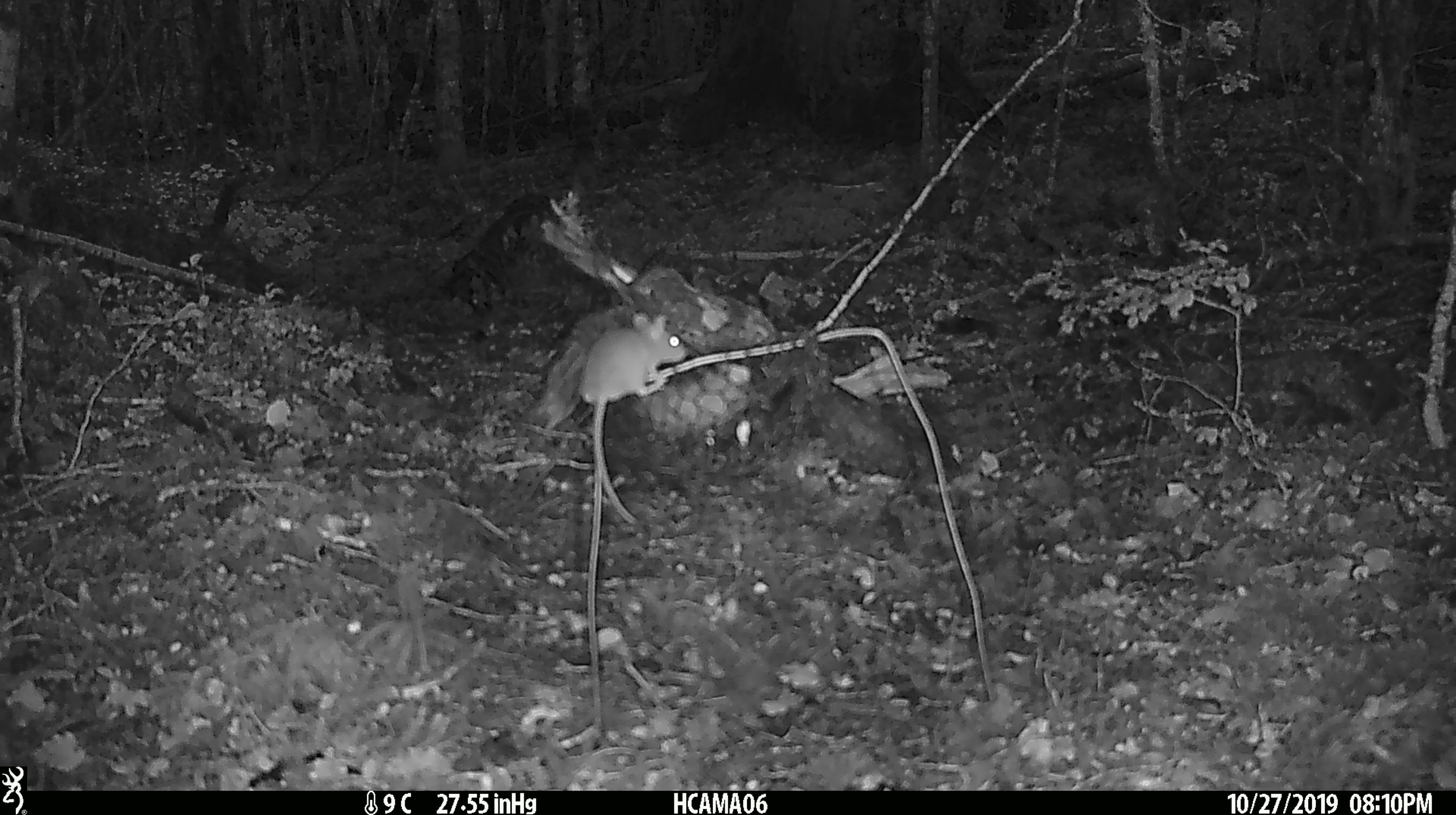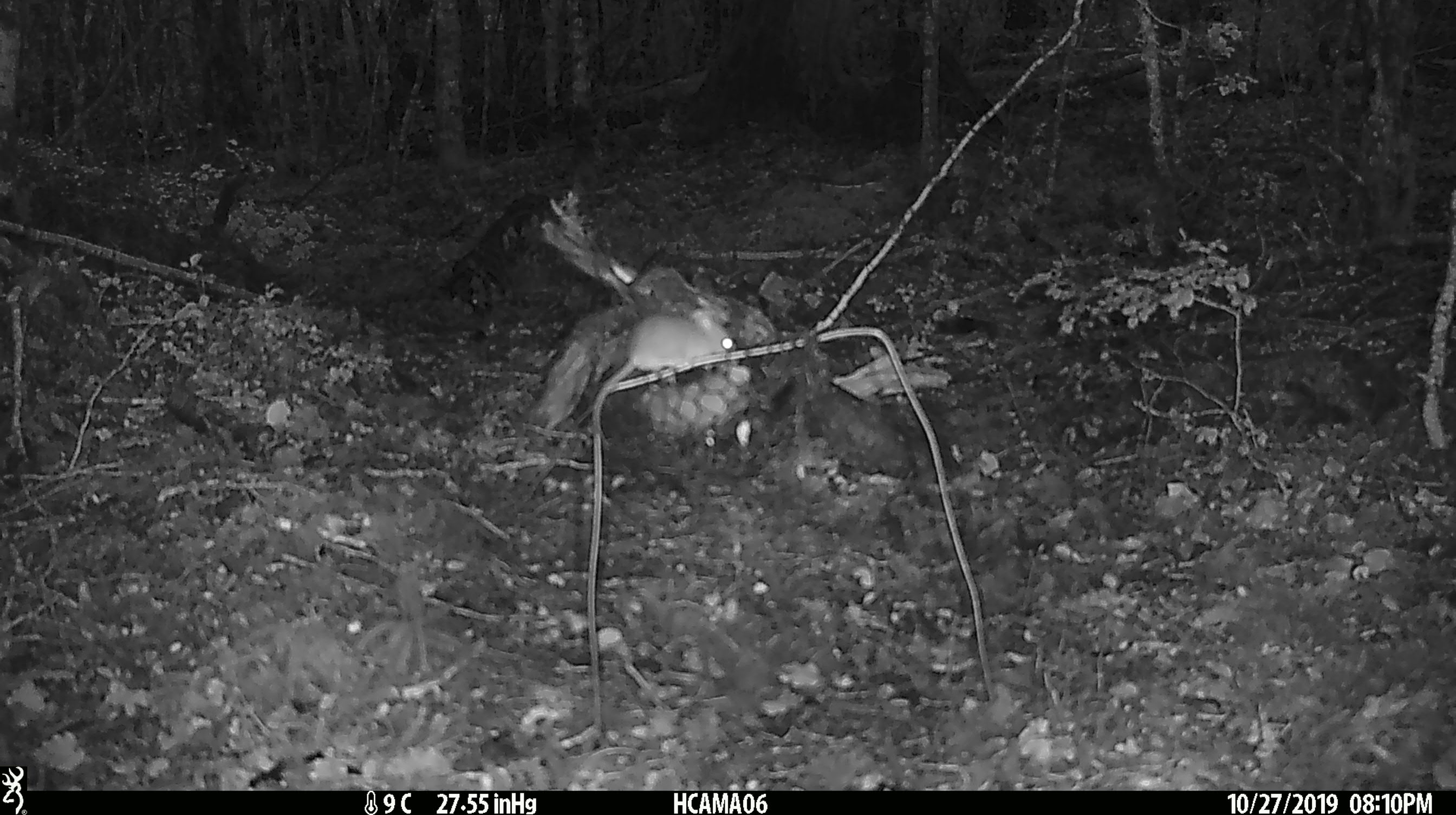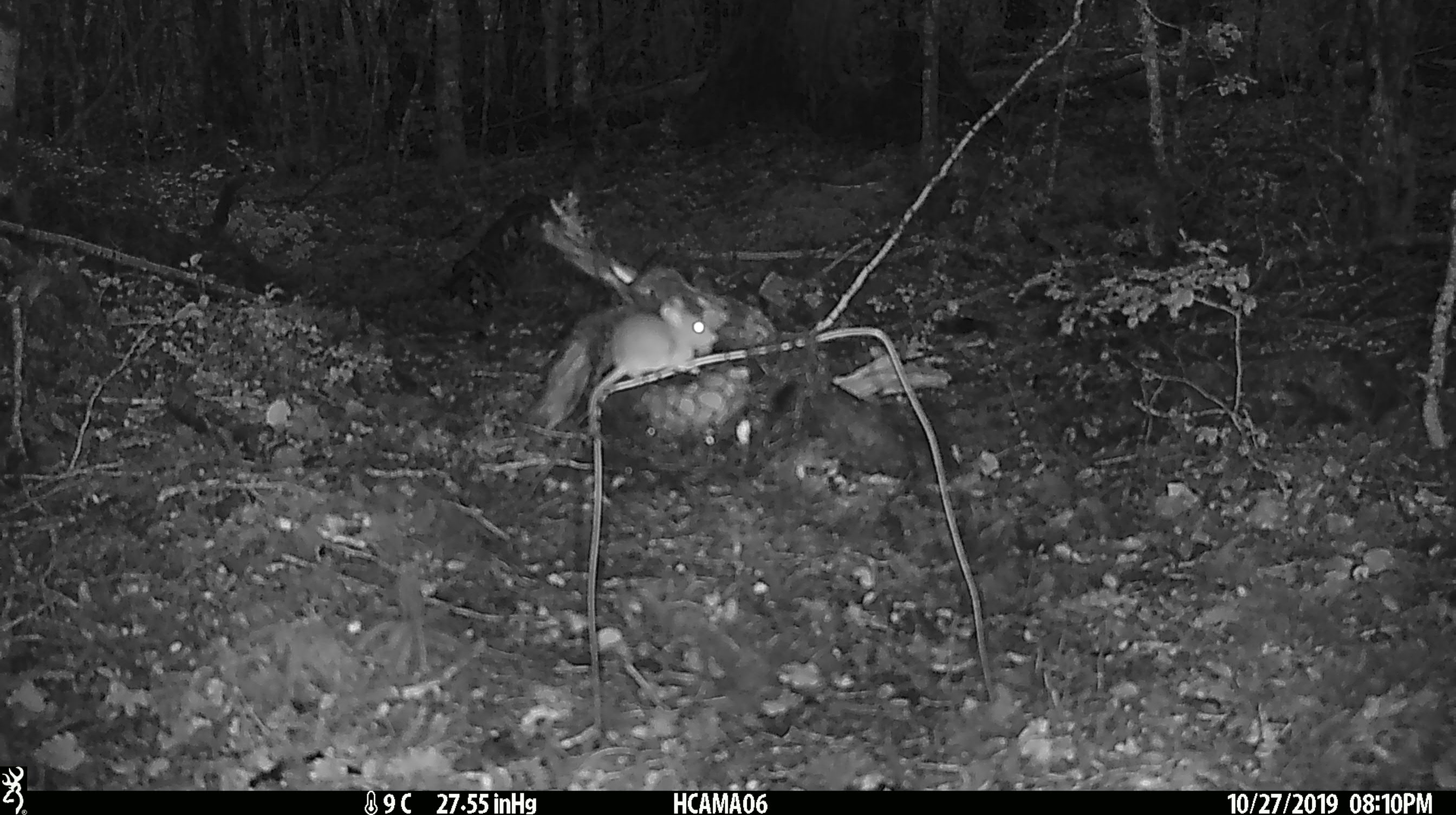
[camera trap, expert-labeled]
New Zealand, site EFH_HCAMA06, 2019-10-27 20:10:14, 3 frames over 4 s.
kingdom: Animalia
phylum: Chordata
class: Mammalia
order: Rodentia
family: Muridae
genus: Mus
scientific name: Mus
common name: mouse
Mouse (Mus).